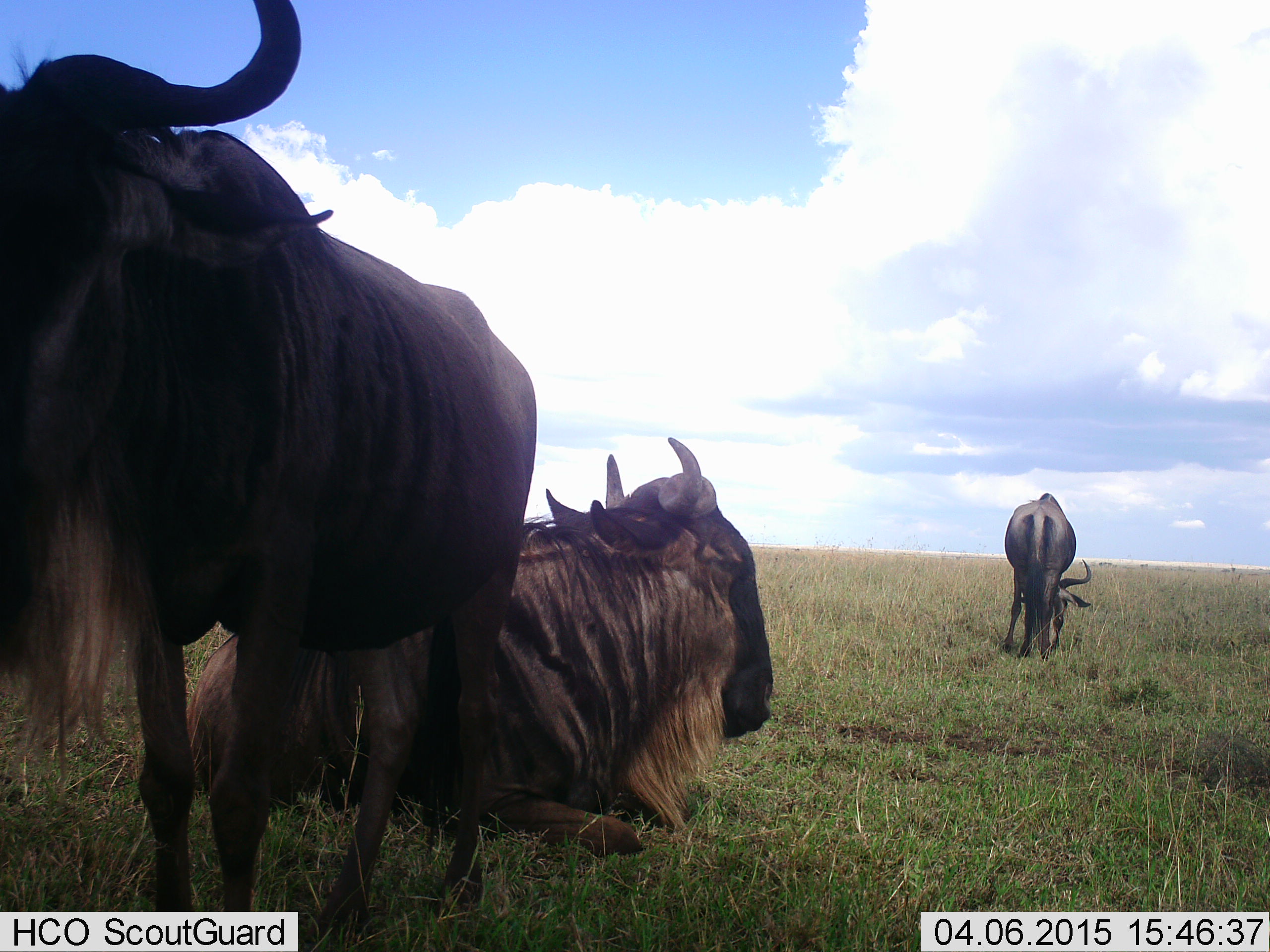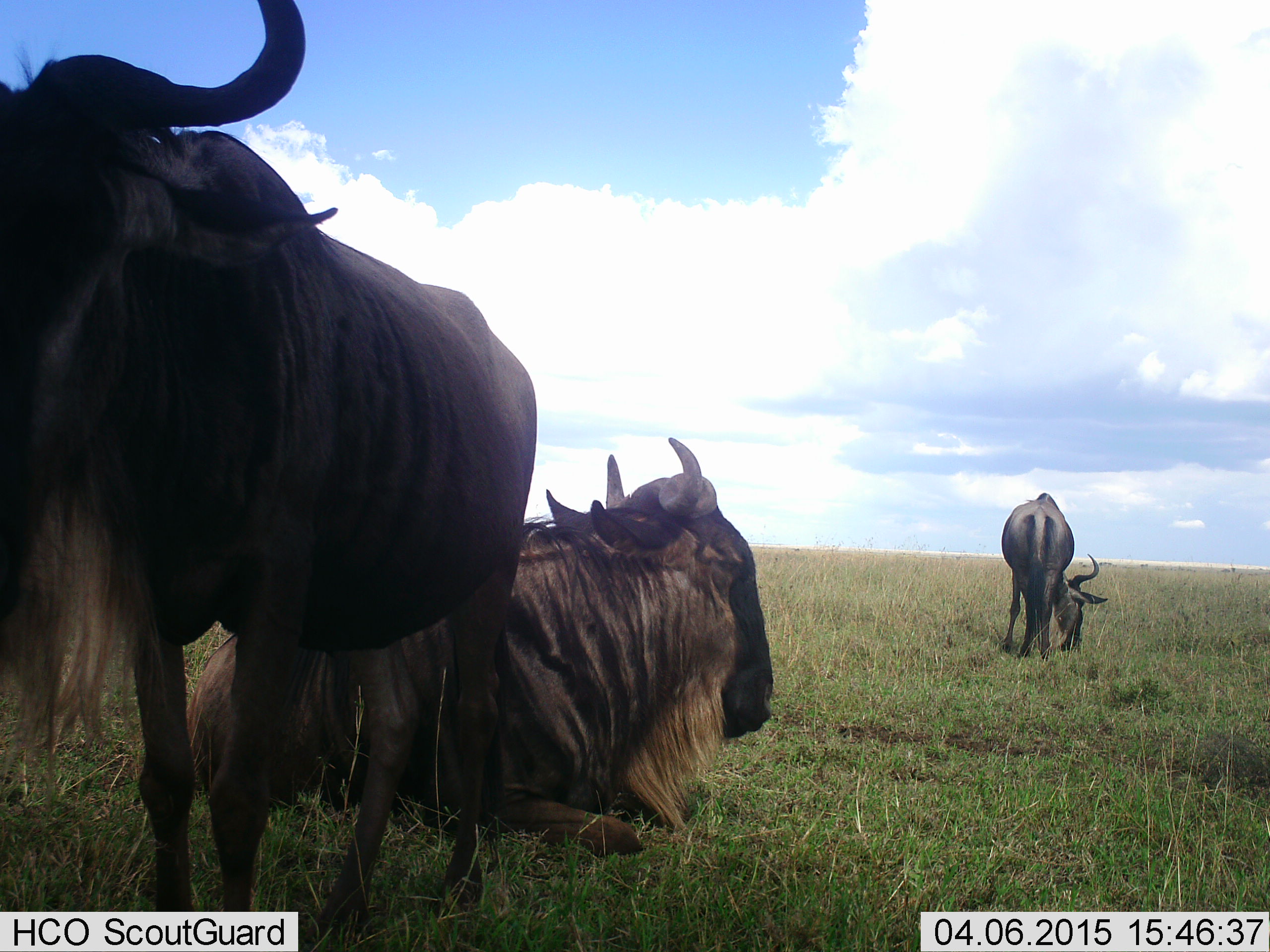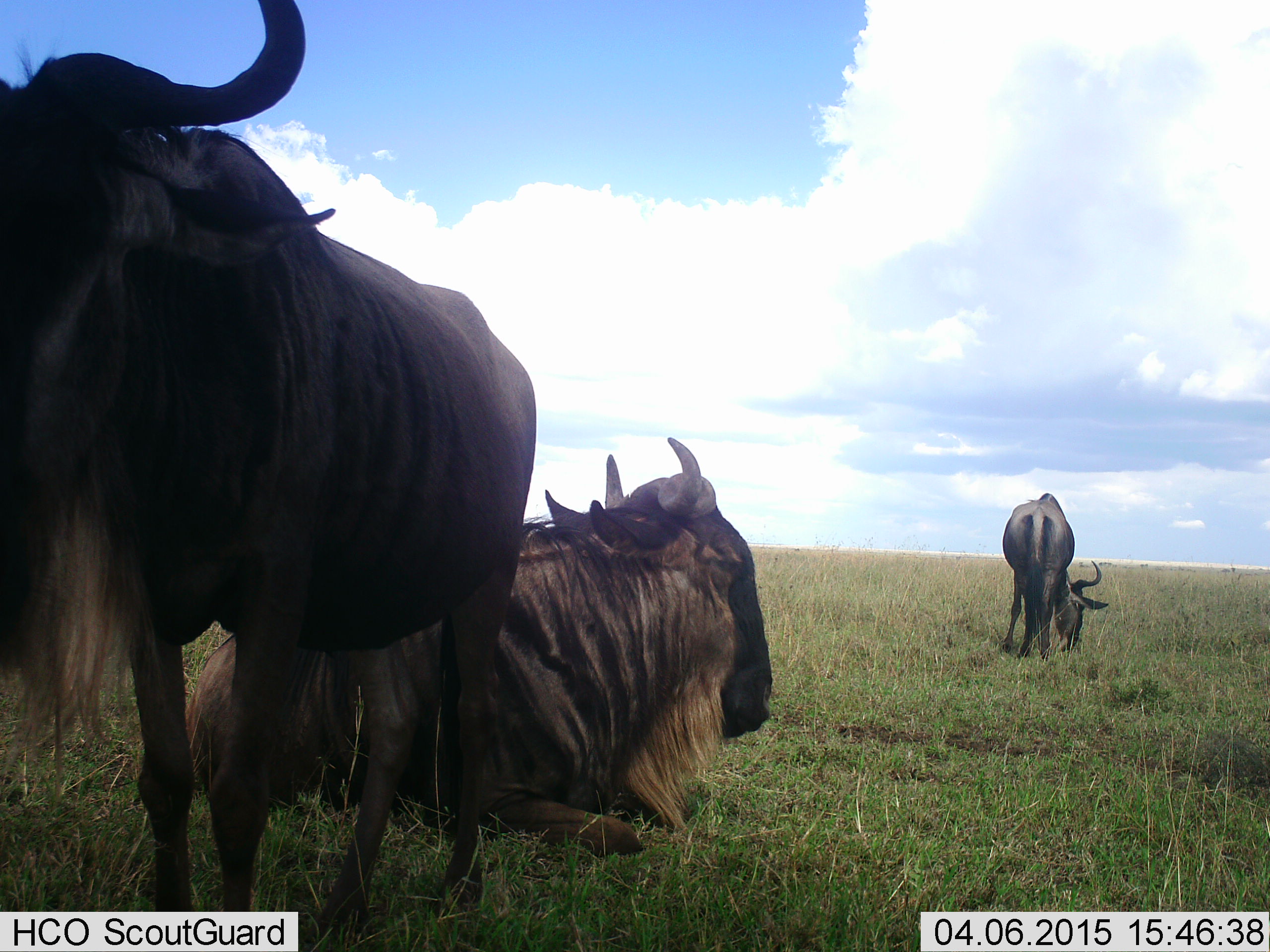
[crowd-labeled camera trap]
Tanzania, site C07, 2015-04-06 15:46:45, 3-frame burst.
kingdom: Animalia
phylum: Chordata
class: Mammalia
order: Artiodactyla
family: Bovidae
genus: Connochaetes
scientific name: Connochaetes taurinus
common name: blue wildebeest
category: wildebeest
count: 3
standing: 90%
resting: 100%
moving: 0%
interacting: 0%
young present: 0%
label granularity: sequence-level